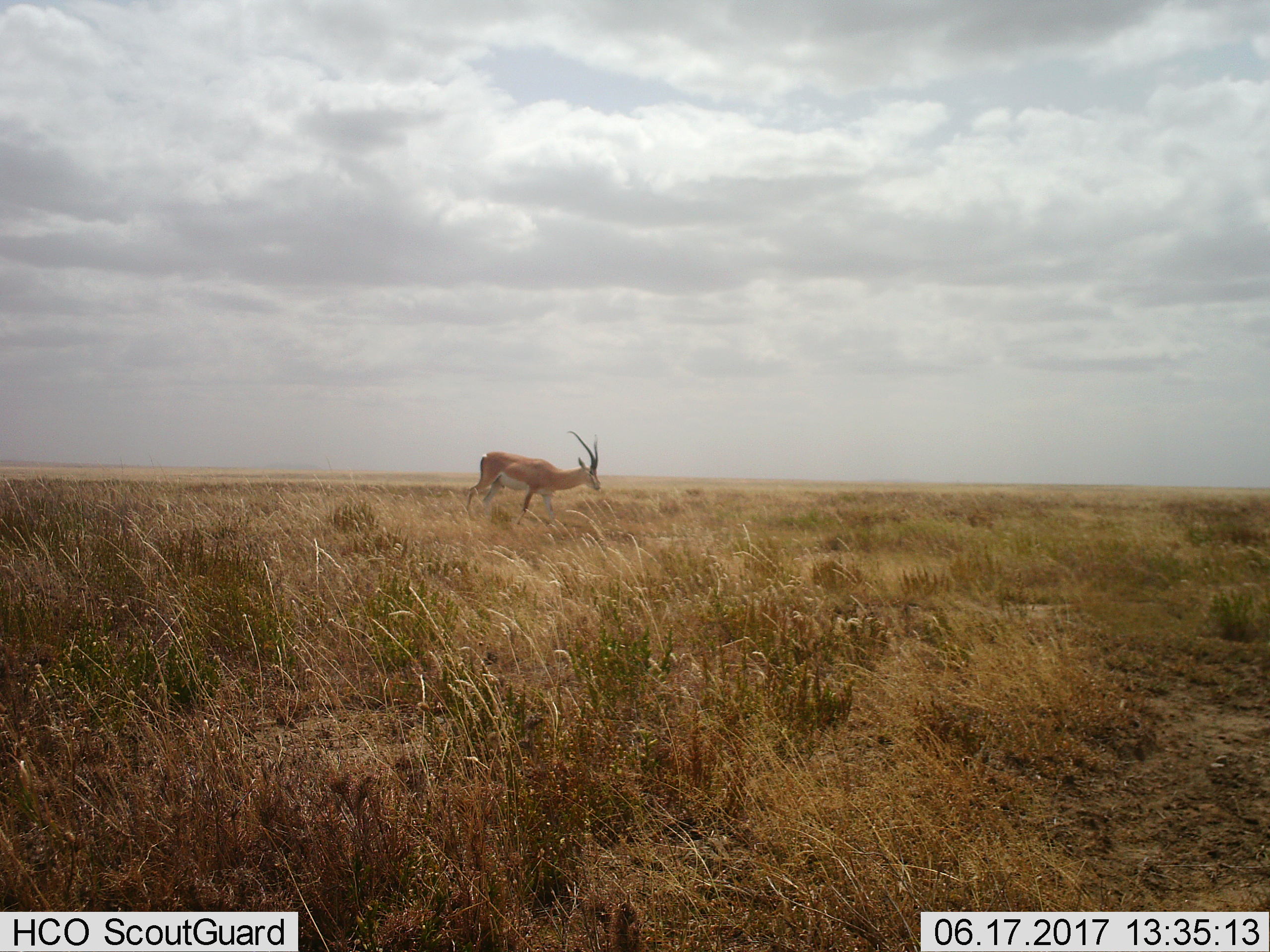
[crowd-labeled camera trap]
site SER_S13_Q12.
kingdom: Animalia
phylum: Chordata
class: Mammalia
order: Artiodactyla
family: Bovidae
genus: Nanger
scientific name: Nanger granti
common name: grant's gazelle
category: gazellegrants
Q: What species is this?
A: Gazellegrants (grant's gazelle) (Nanger granti).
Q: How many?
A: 1.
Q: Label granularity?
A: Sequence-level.